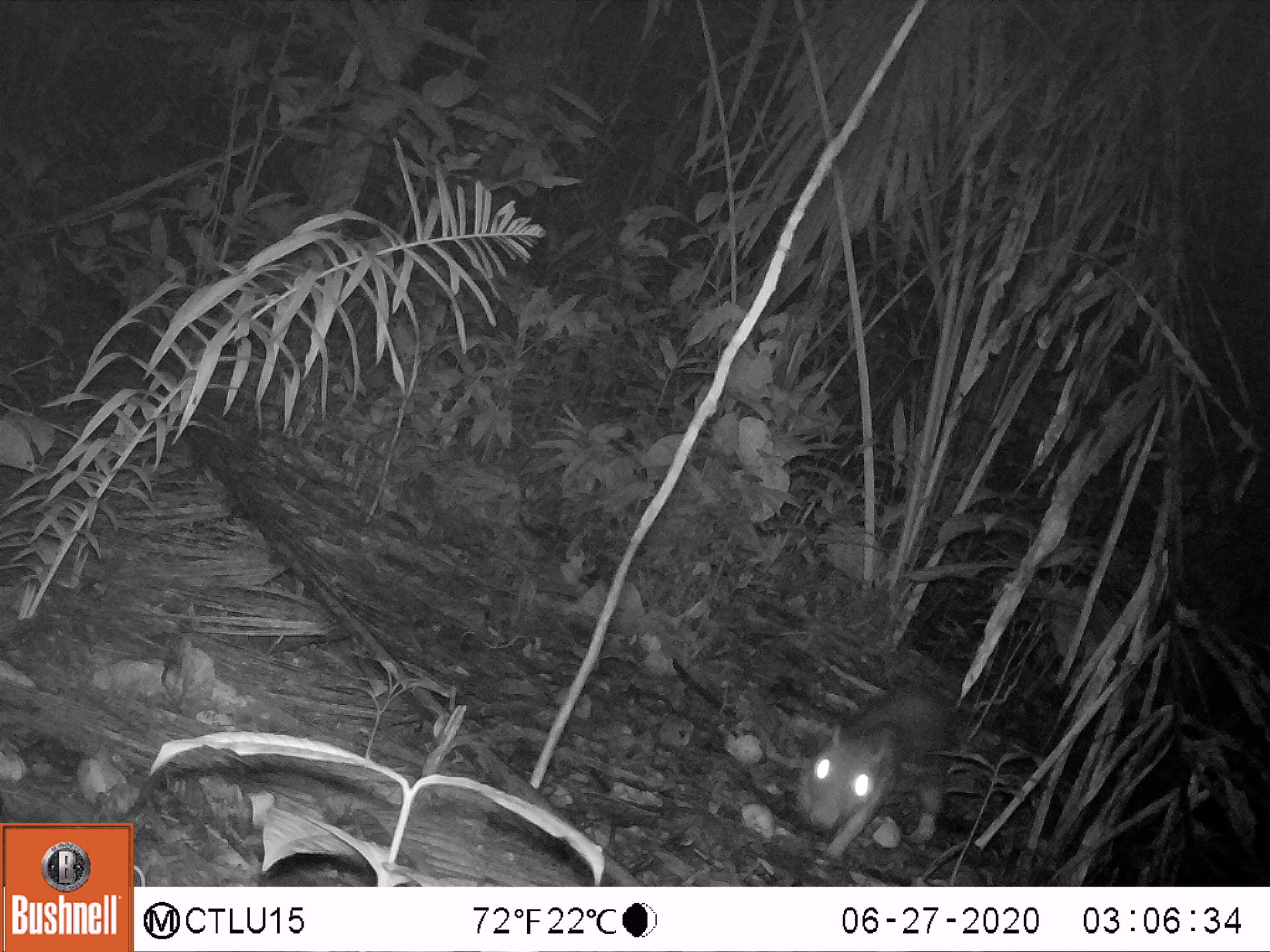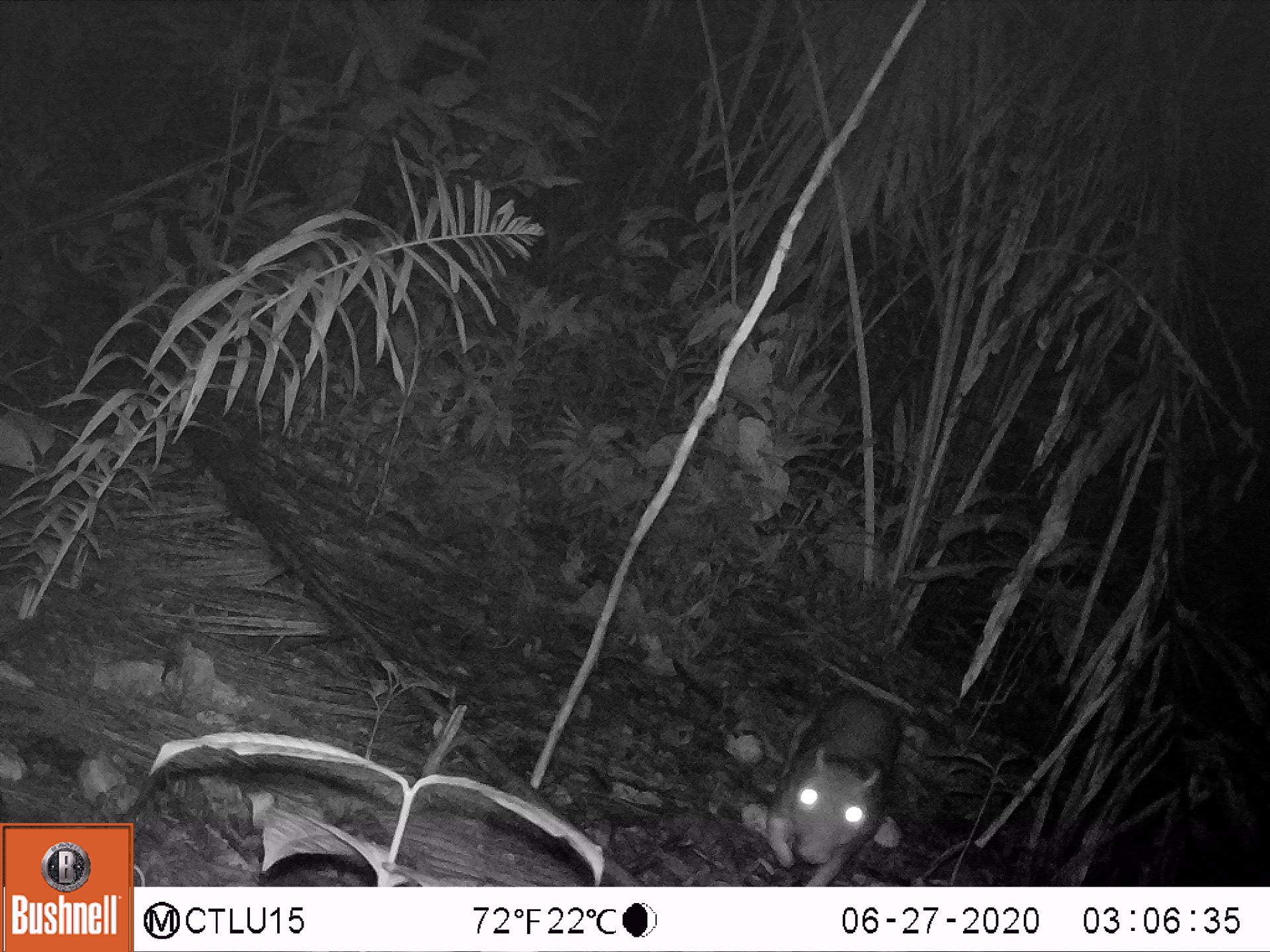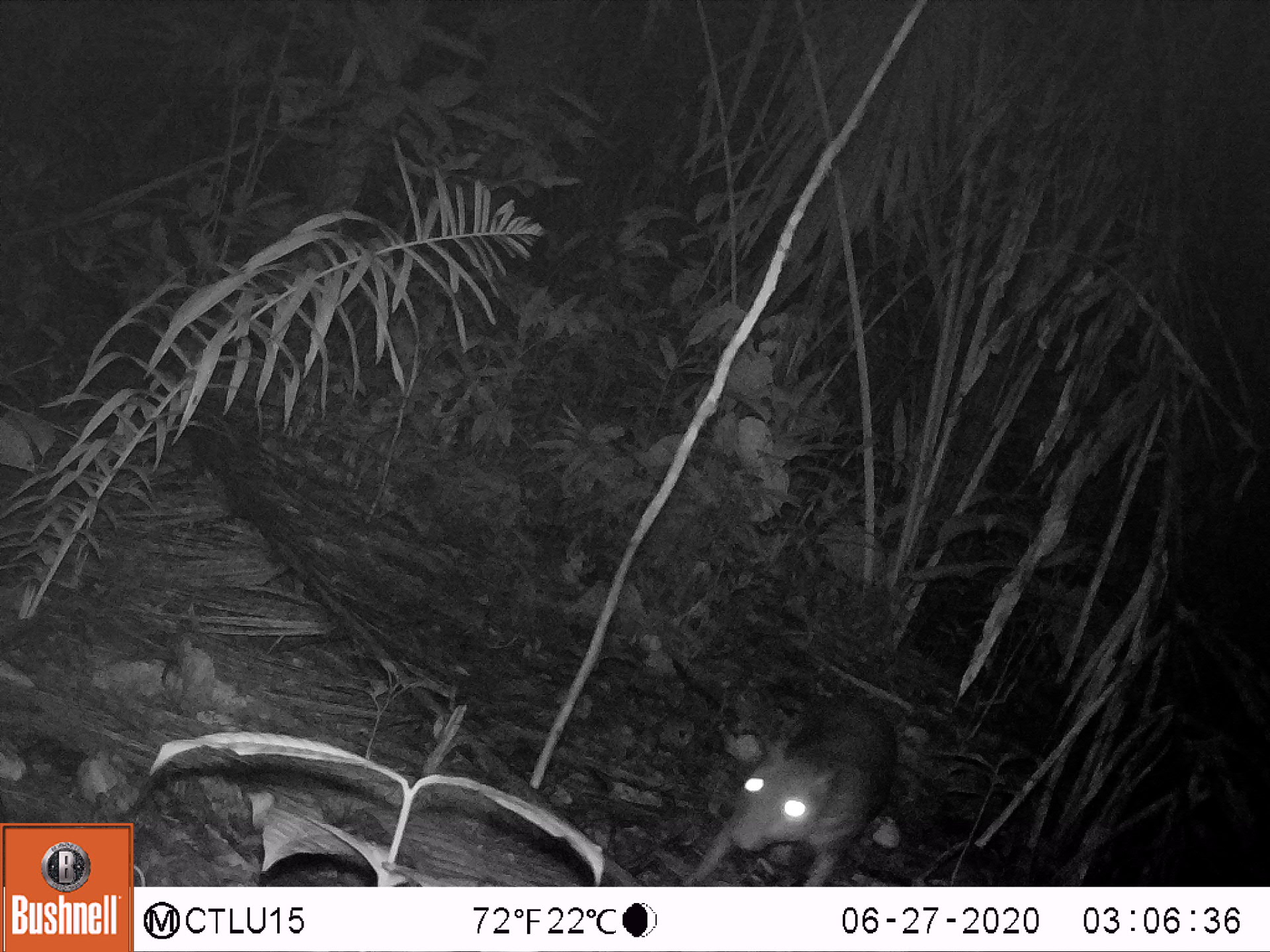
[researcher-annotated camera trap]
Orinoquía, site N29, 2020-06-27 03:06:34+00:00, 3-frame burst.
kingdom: Animalia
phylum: Chordata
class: Mammalia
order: Rodentia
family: Cuniculidae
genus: Cuniculus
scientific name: Cuniculus paca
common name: spotted paca